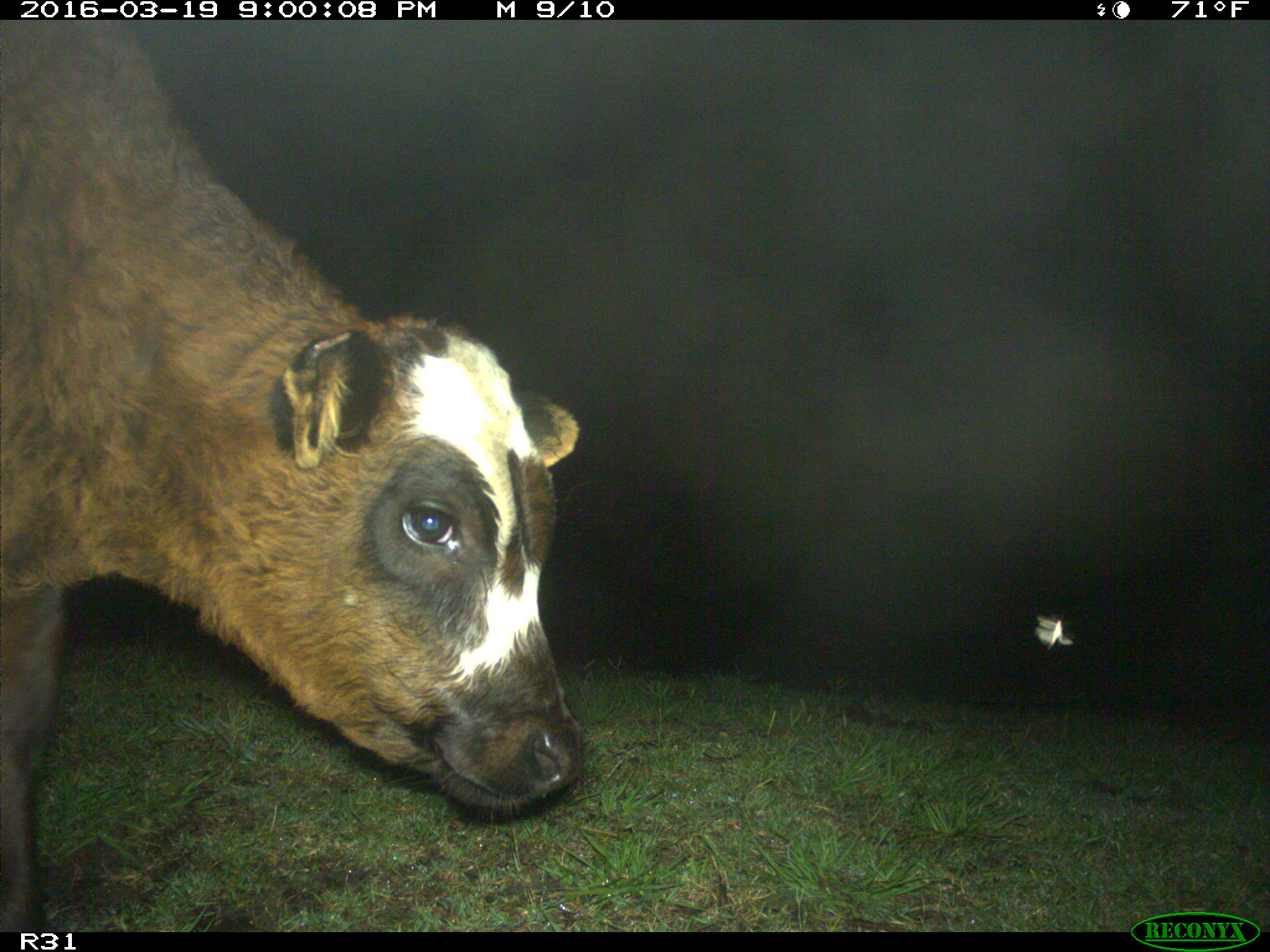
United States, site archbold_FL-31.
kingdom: Animalia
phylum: Chordata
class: Mammalia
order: Artiodactyla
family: Bovidae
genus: Bos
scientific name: Bos taurus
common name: domestic cow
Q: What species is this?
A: Bos taurus (domestic cow).